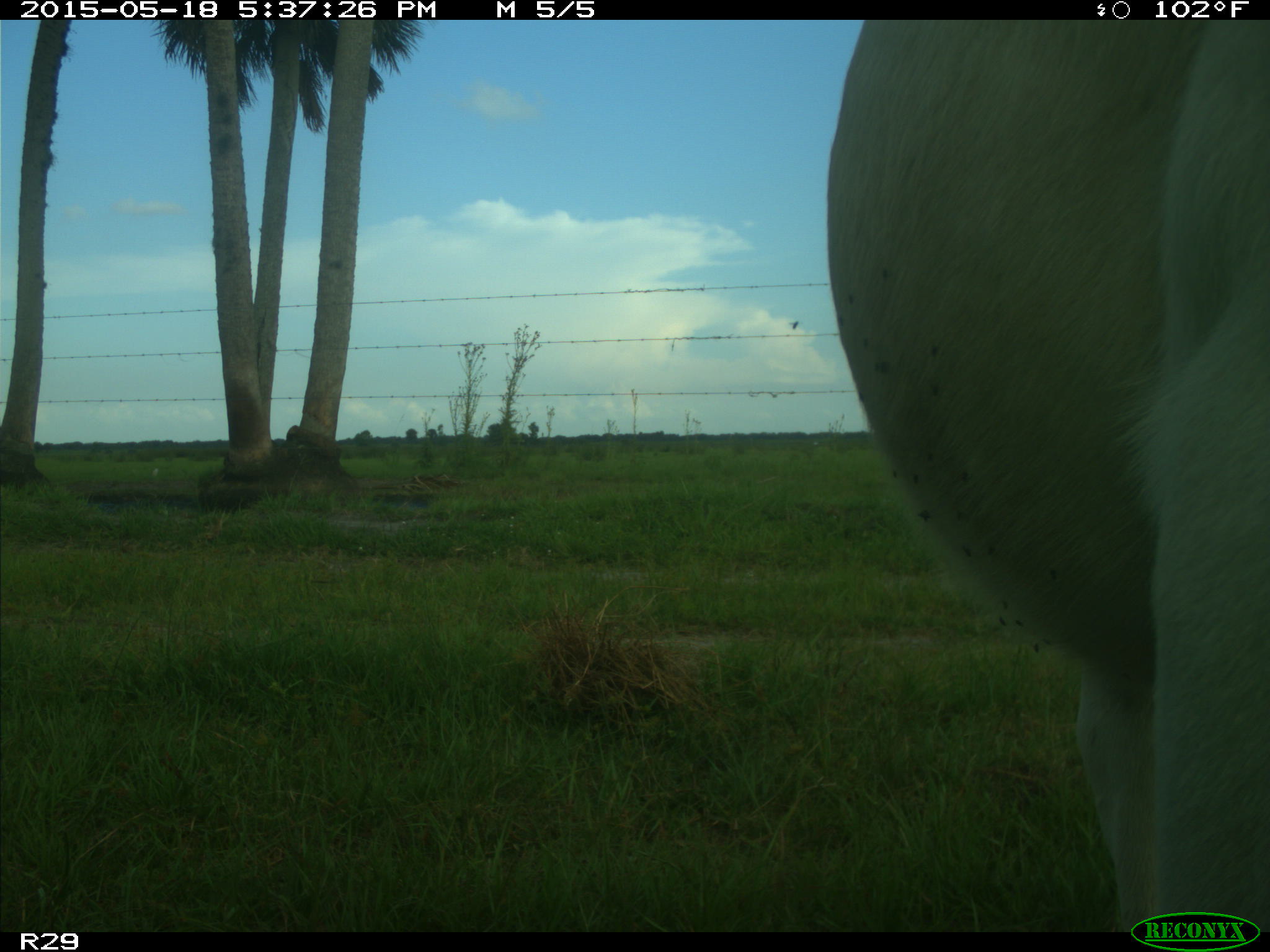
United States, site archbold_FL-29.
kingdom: Animalia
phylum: Chordata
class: Mammalia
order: Artiodactyla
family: Bovidae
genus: Bos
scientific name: Bos taurus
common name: domestic cow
Bos taurus (domestic cow).